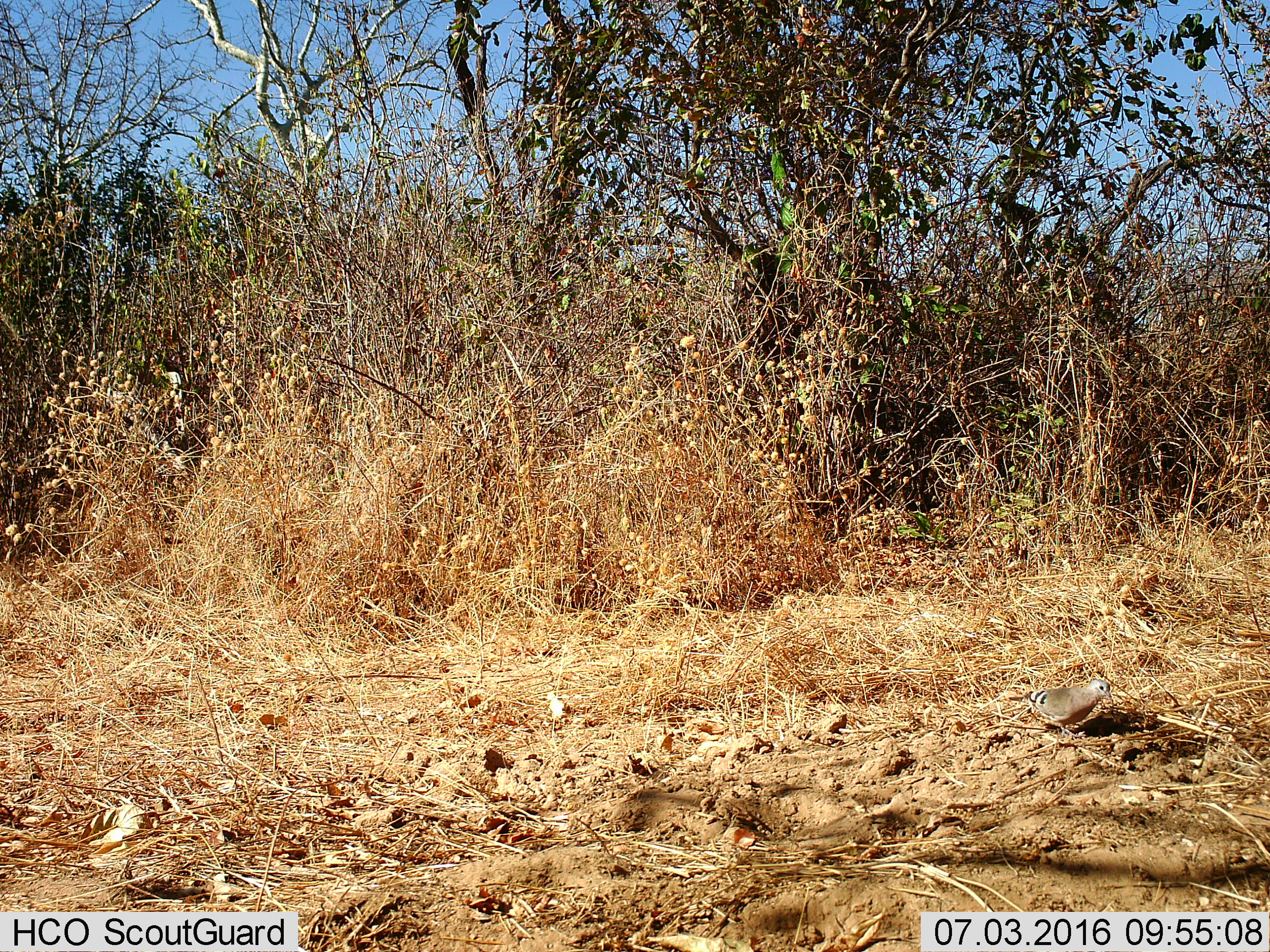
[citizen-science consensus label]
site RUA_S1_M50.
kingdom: Animalia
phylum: Chordata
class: Aves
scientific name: Aves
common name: bird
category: birdother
Birdother (bird) (Aves), count 1. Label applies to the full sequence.